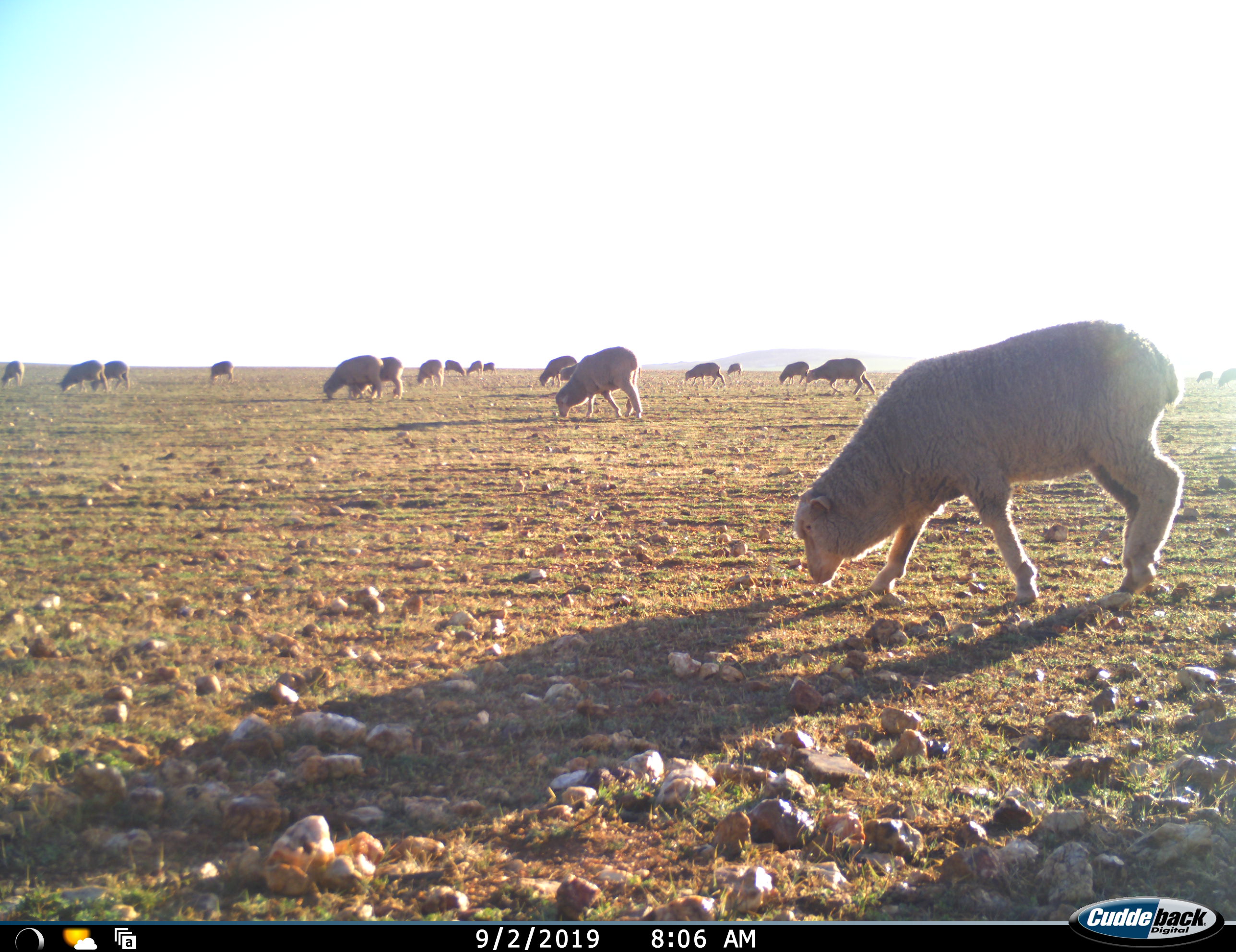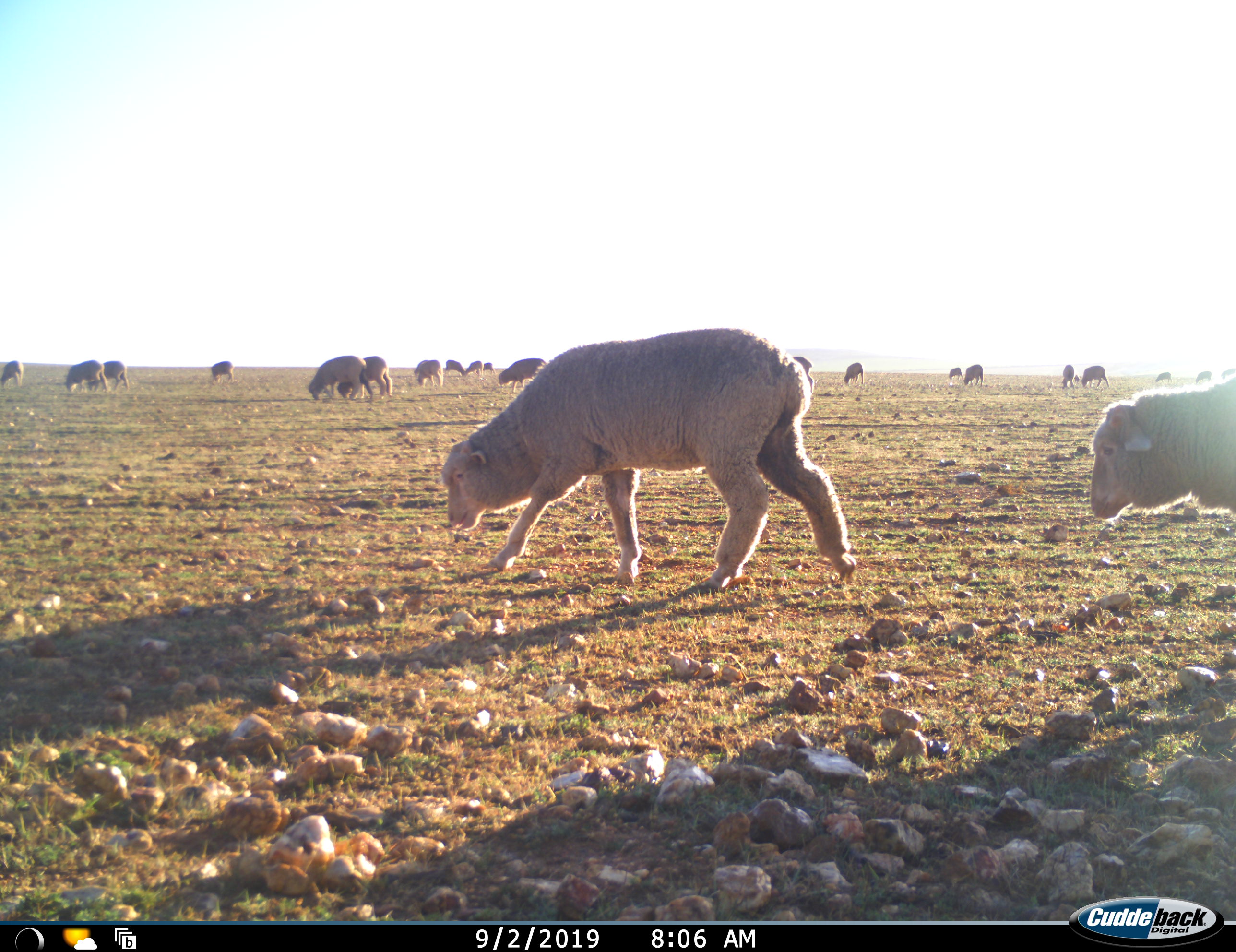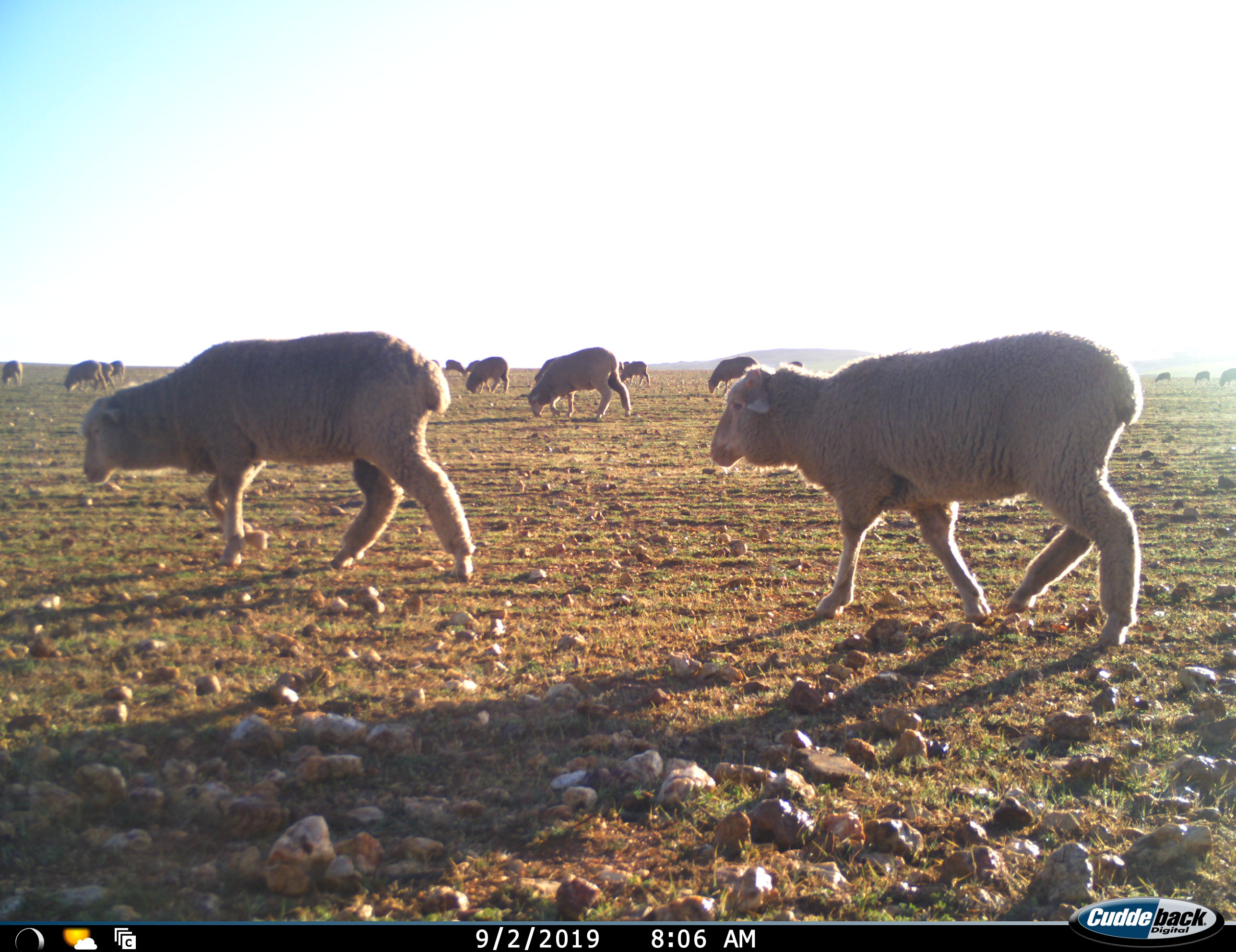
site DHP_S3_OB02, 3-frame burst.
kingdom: Animalia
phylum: Chordata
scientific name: Vertebrata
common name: domestic animal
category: domesticanimal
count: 11-50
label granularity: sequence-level